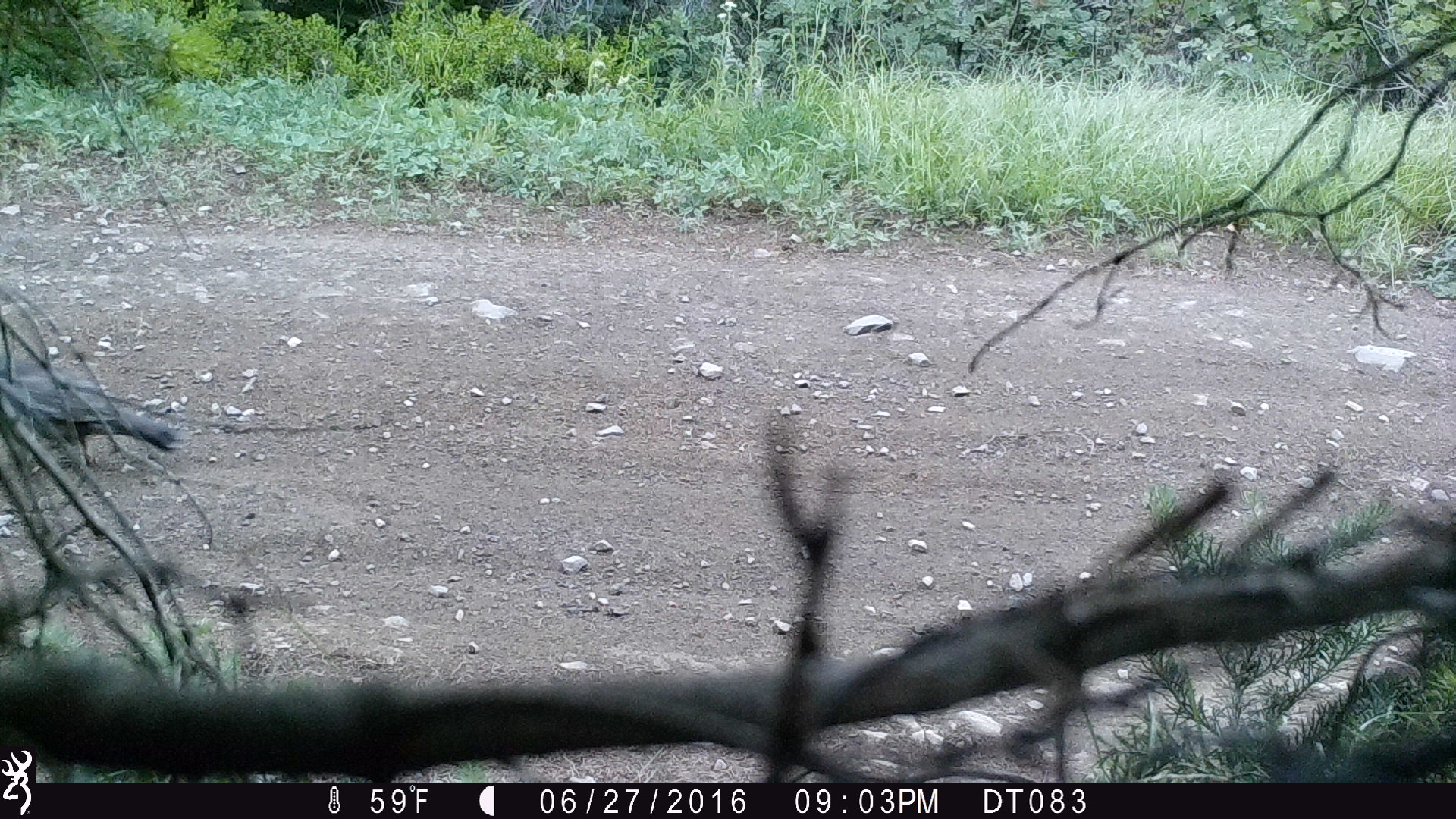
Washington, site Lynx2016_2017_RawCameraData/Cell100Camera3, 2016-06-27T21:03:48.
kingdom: Animalia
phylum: Chordata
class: Aves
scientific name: Aves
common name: birds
Aves (birds). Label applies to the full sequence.